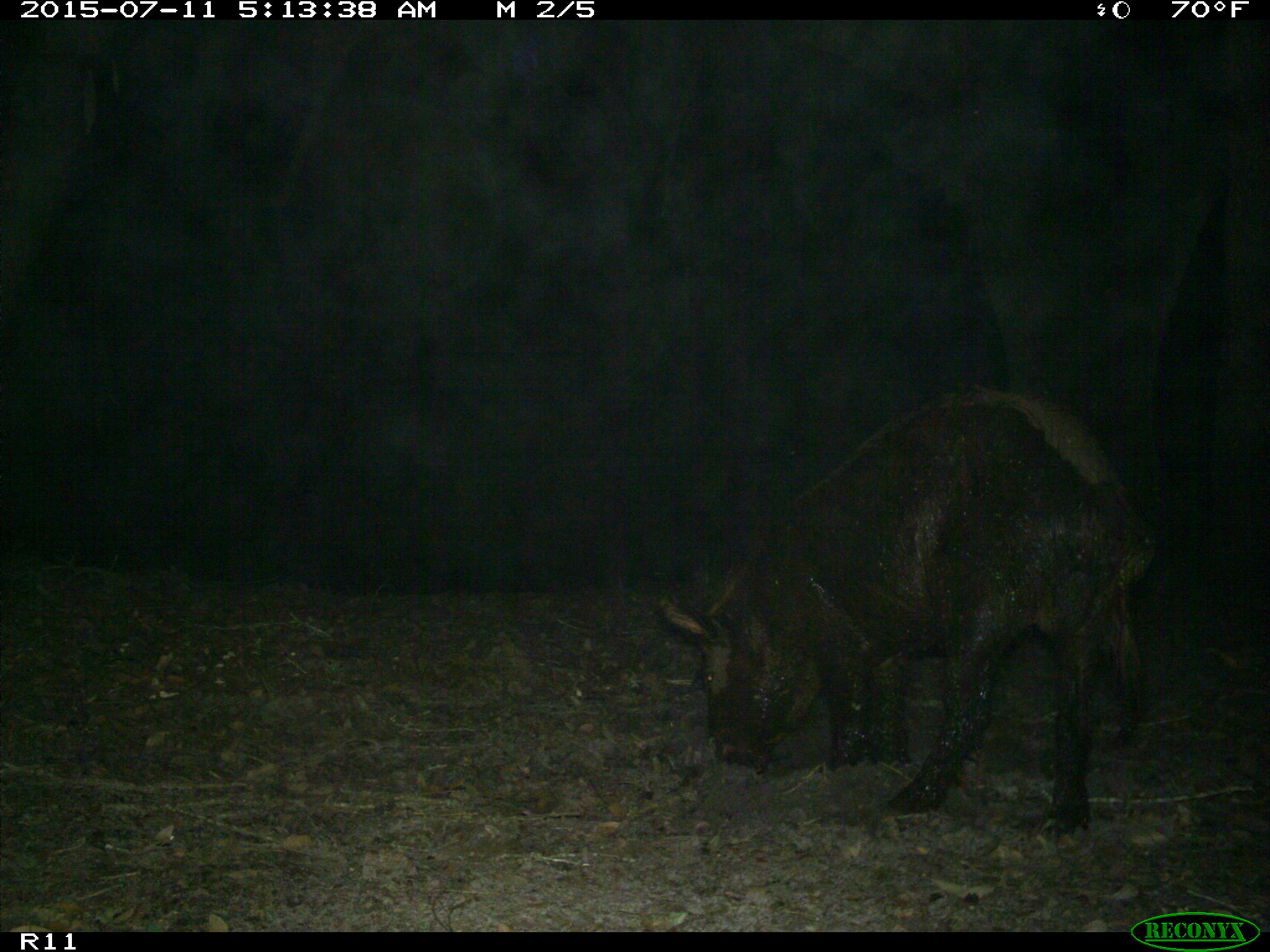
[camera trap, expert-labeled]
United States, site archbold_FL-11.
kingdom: Animalia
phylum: Chordata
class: Mammalia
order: Artiodactyla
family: Suidae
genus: Sus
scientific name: Sus scrofa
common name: wild boar